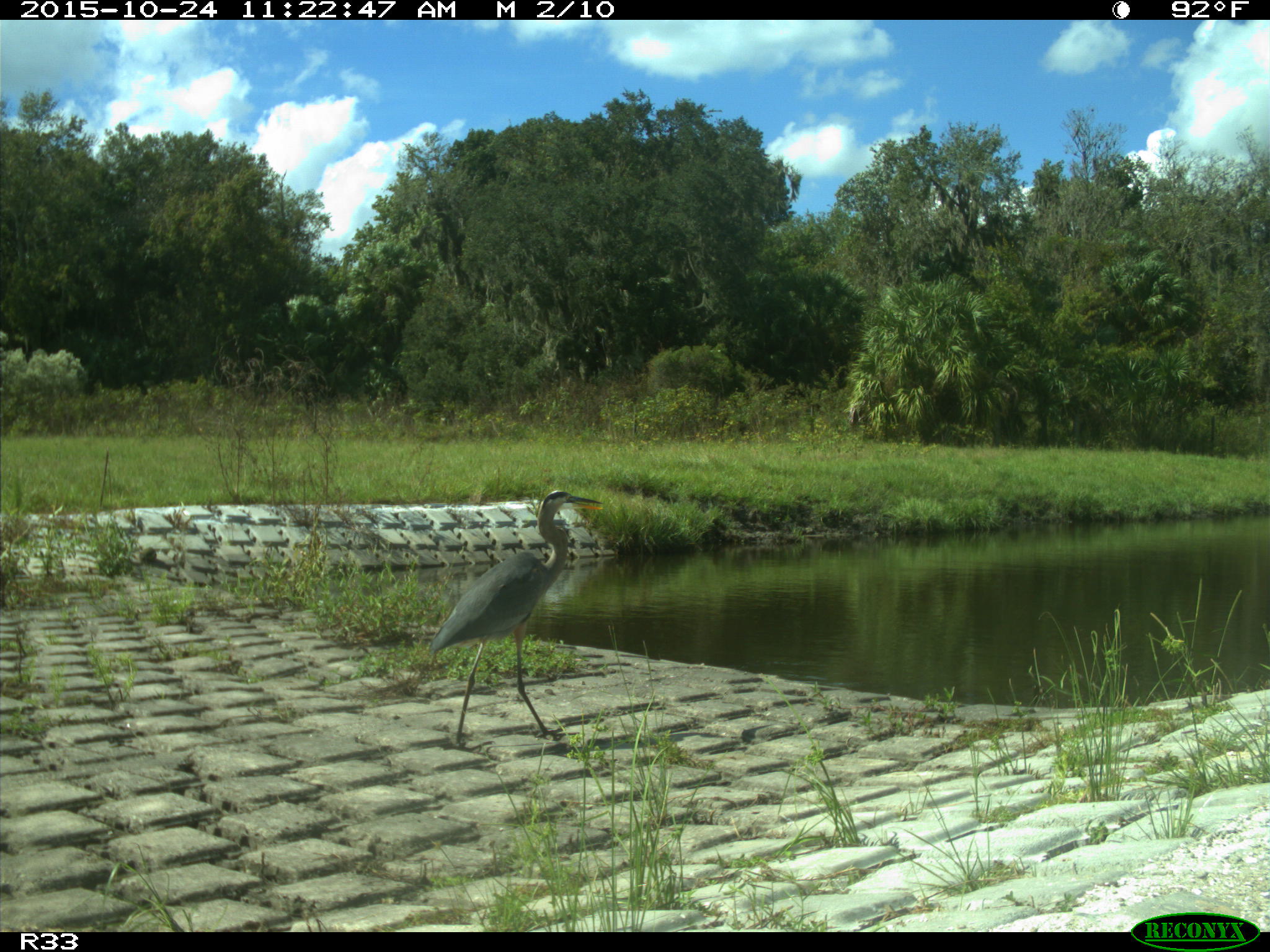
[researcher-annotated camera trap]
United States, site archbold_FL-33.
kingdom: Animalia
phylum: Chordata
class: Aves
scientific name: Aves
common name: birds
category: unidentified bird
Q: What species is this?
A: Unidentified bird (birds) (Aves).